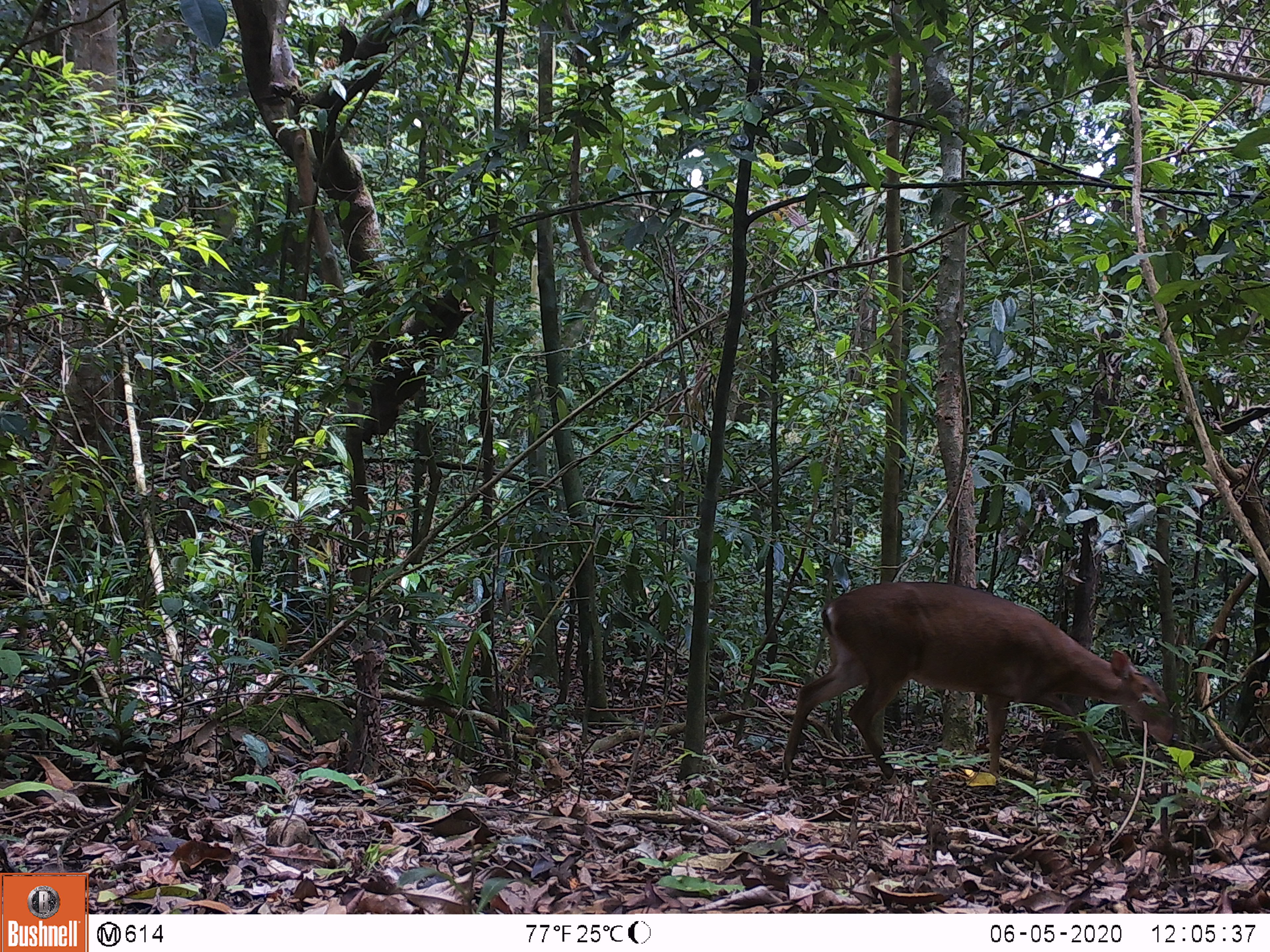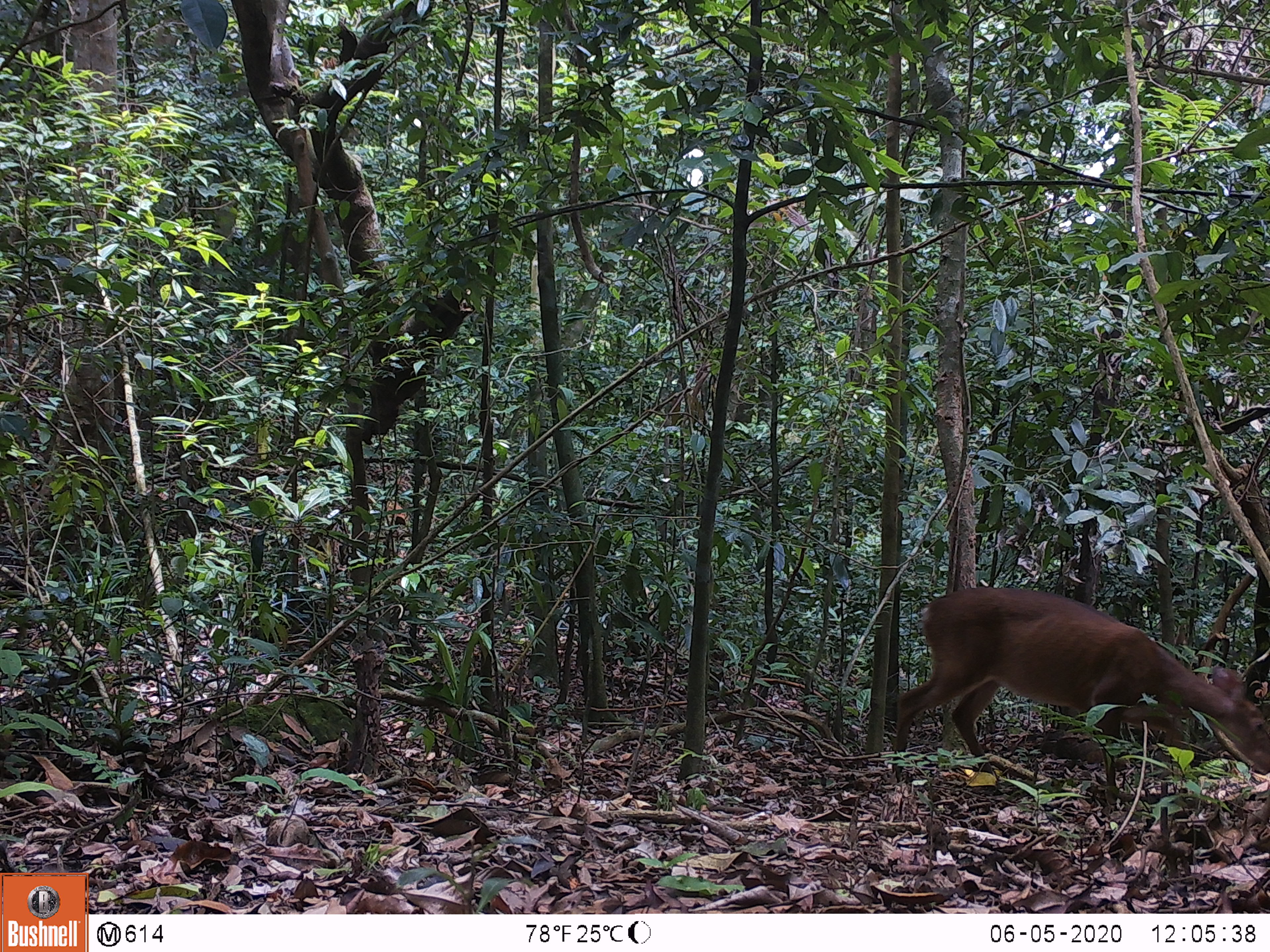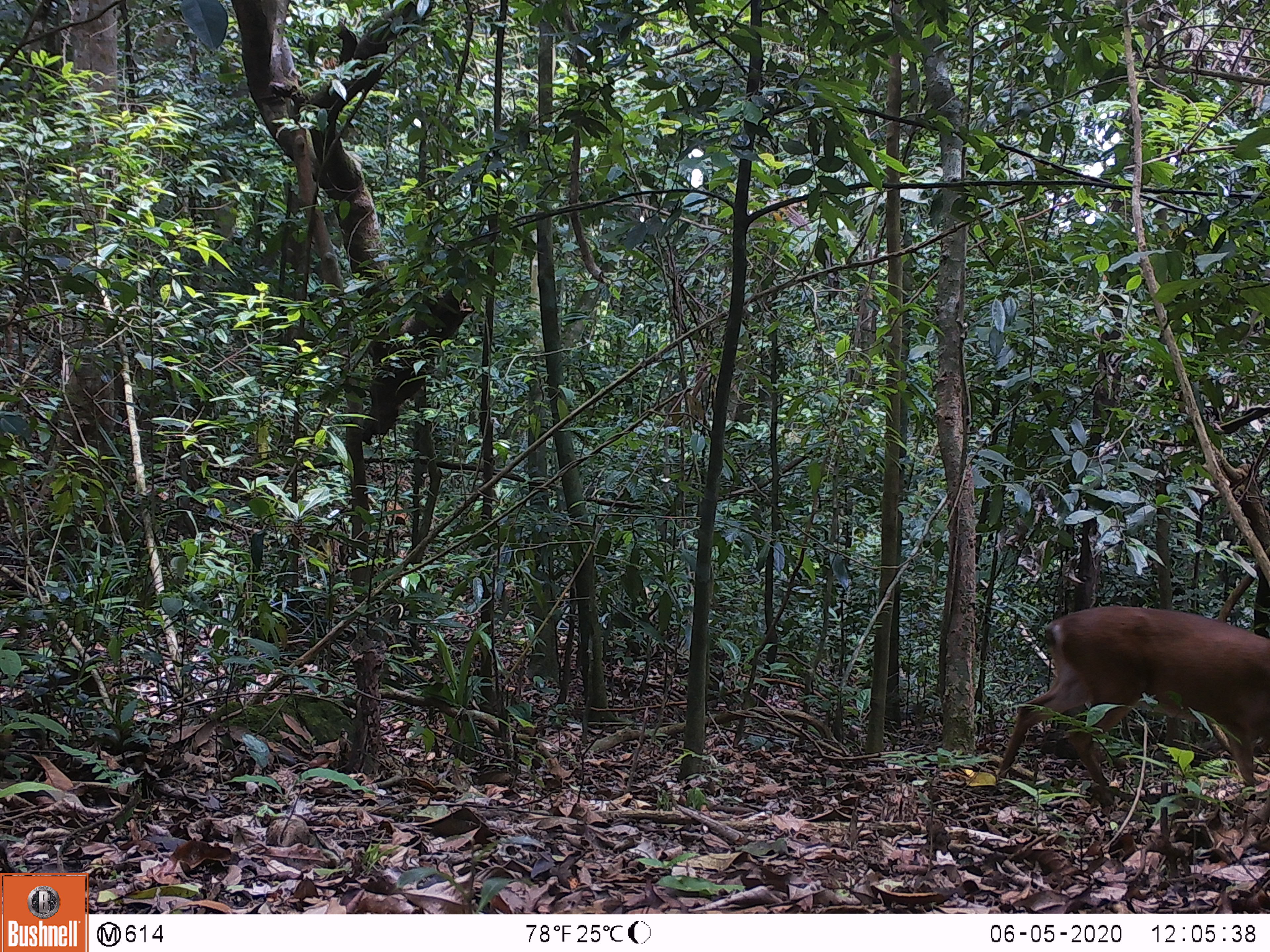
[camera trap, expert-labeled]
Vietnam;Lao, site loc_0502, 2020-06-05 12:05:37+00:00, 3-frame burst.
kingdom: Animalia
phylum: Chordata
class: Mammalia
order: Artiodactyla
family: Cervidae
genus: Muntiacus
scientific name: Muntiacus vuquangensis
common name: large-antlered muntjac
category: large antlered muntjac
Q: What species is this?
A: Large antlered muntjac (large-antlered muntjac) (Muntiacus vuquangensis).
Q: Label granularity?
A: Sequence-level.